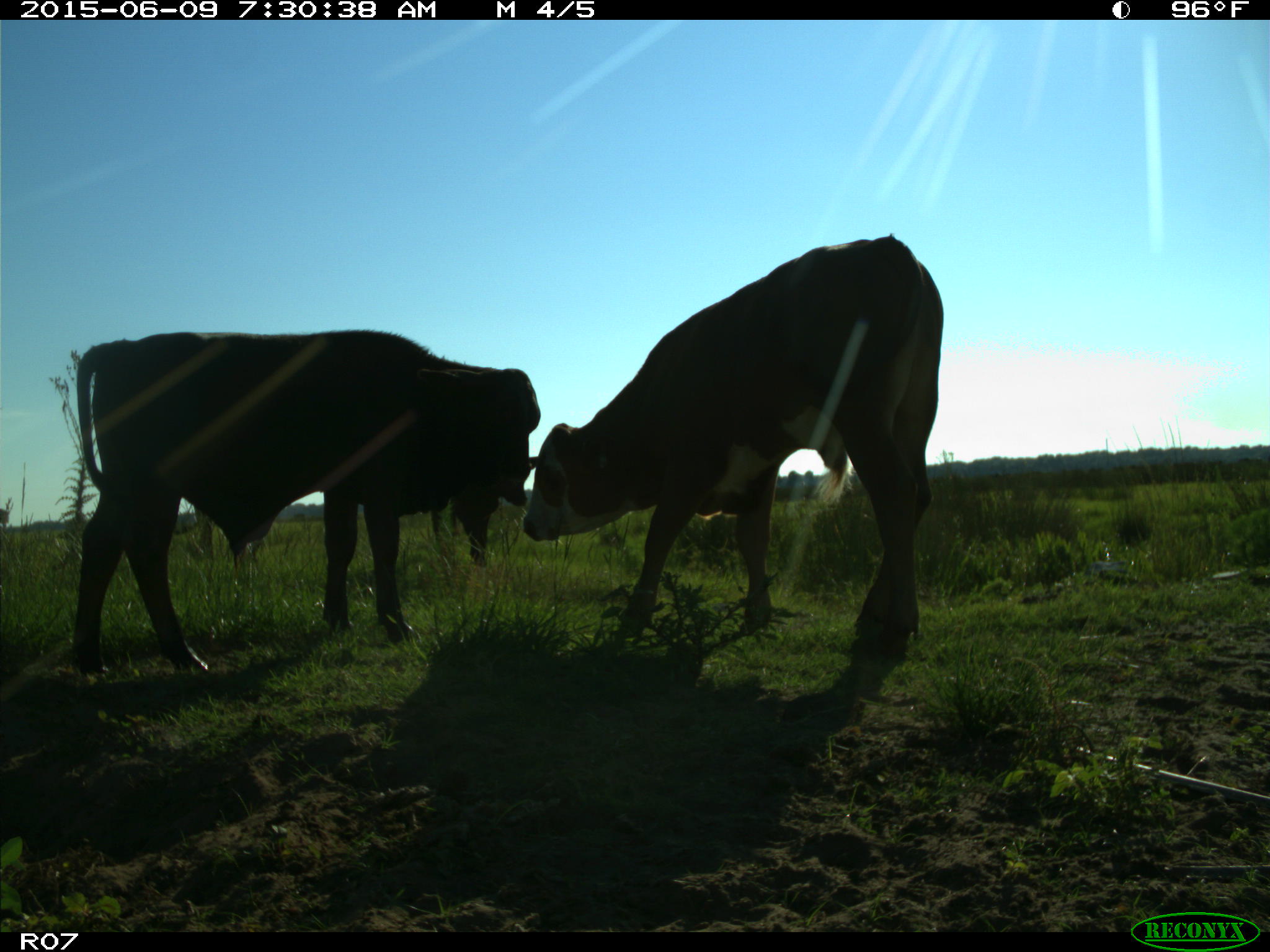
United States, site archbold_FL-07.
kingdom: Animalia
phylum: Chordata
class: Mammalia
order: Artiodactyla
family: Bovidae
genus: Bos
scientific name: Bos taurus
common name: domestic cow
Bos taurus (domestic cow).